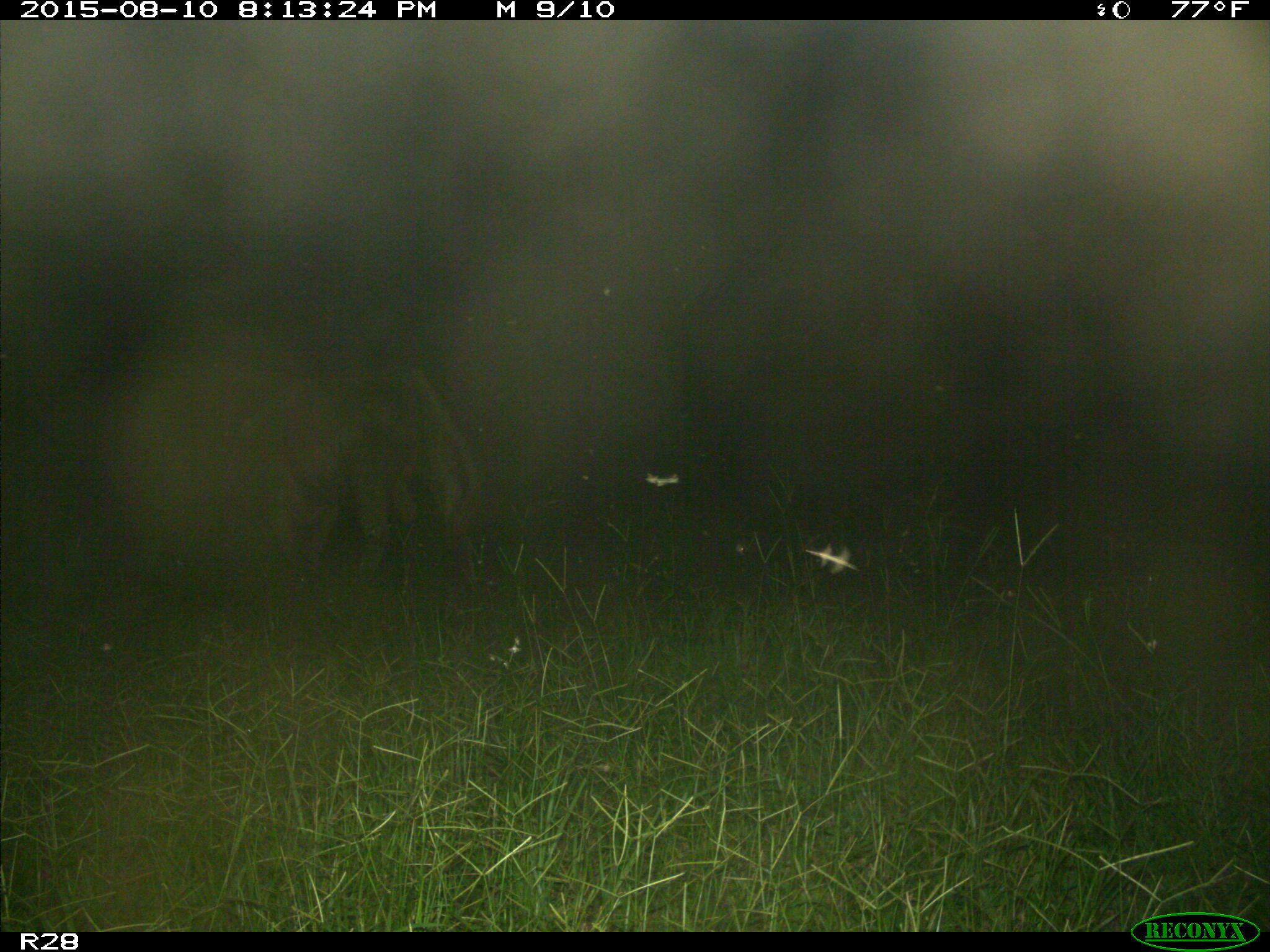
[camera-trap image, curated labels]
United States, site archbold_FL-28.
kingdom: Animalia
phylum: Chordata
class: Mammalia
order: Artiodactyla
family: Bovidae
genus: Bos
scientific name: Bos taurus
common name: domestic cow